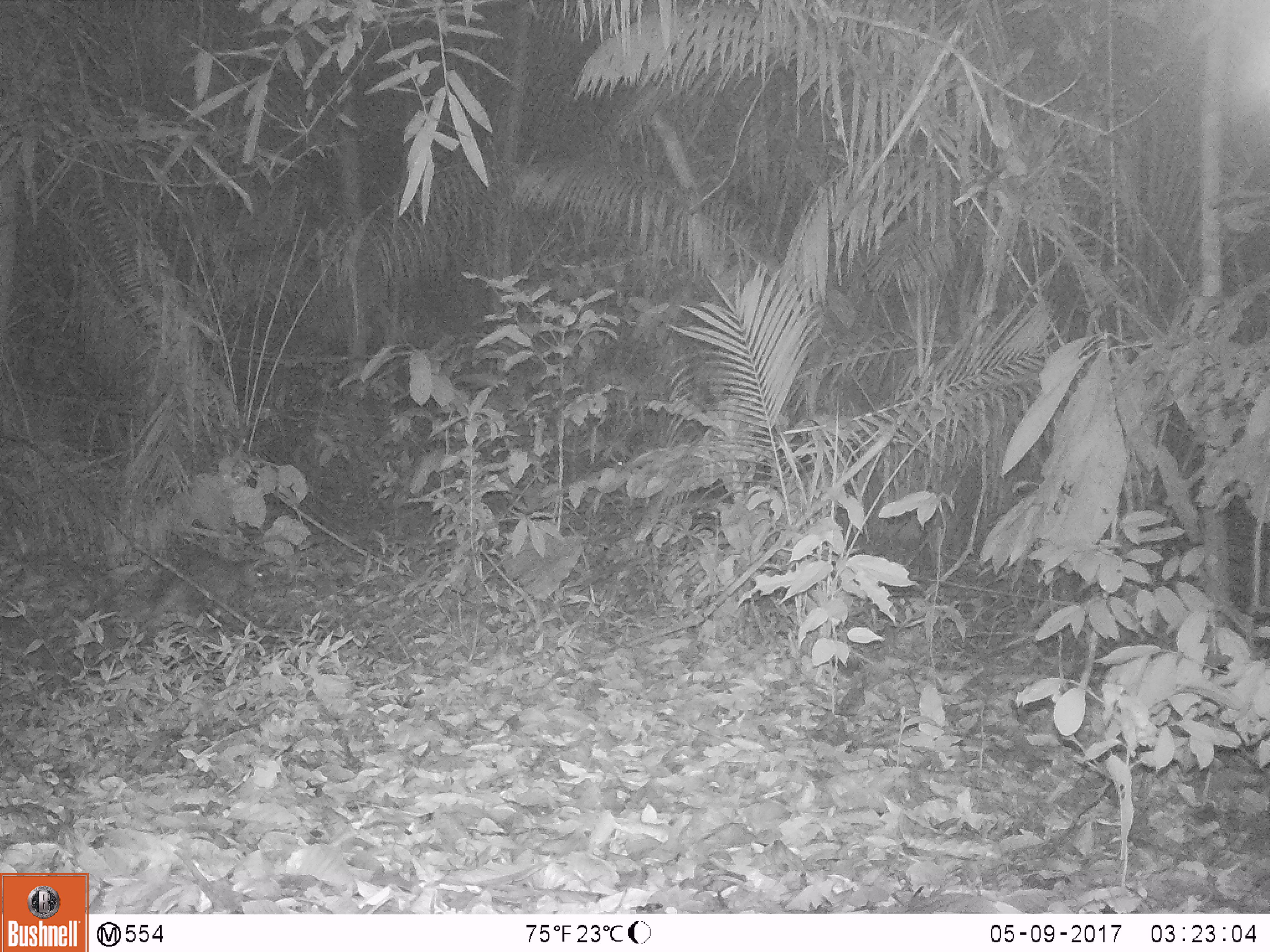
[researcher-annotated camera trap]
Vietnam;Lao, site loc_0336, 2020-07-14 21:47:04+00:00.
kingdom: Animalia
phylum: Chordata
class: Mammalia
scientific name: Mammalia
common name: mammal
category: unidentified small mammal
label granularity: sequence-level